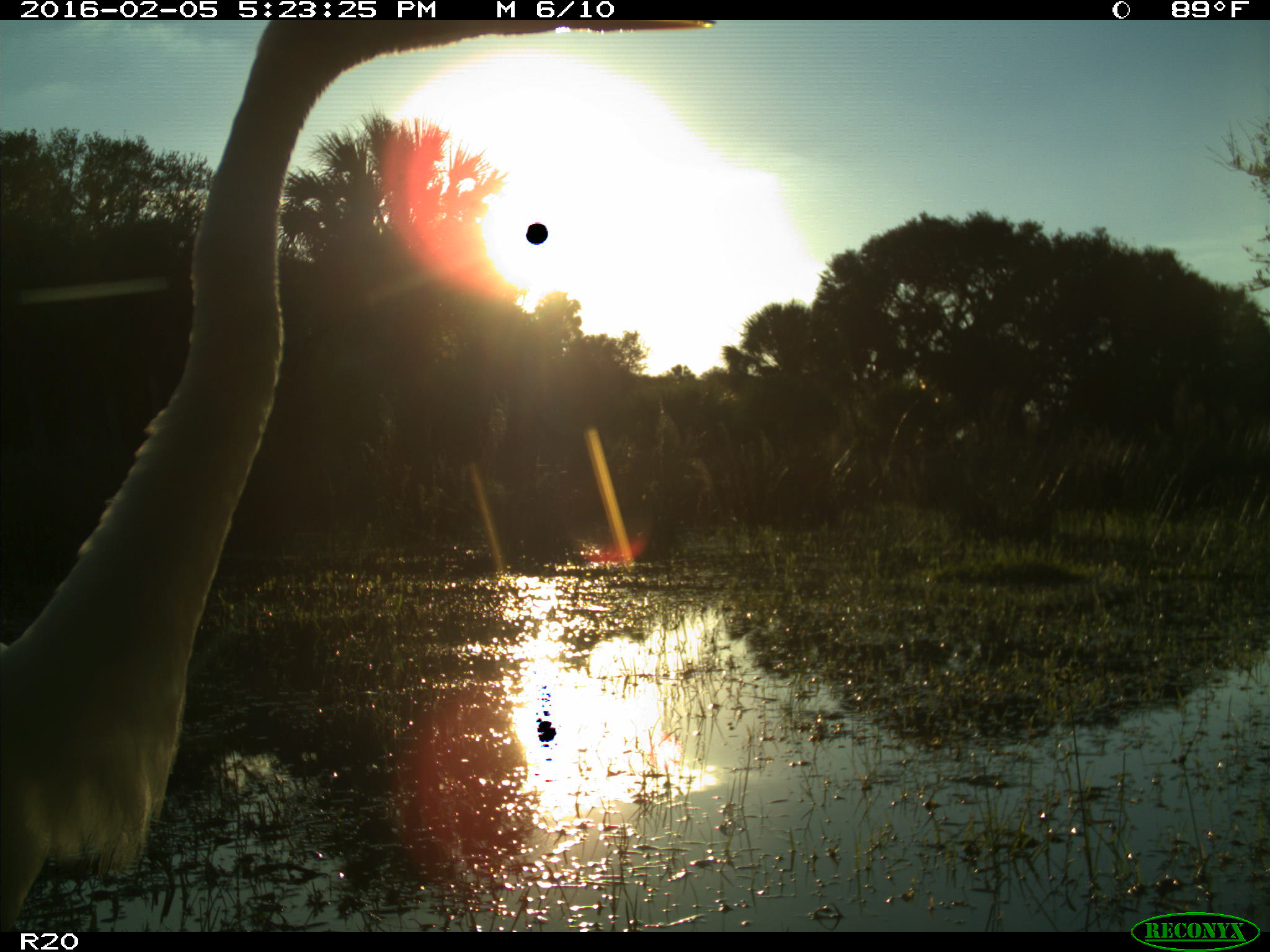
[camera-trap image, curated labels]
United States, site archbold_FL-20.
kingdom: Animalia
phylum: Chordata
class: Aves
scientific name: Aves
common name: birds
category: unidentified bird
Unidentified bird (birds) (Aves).